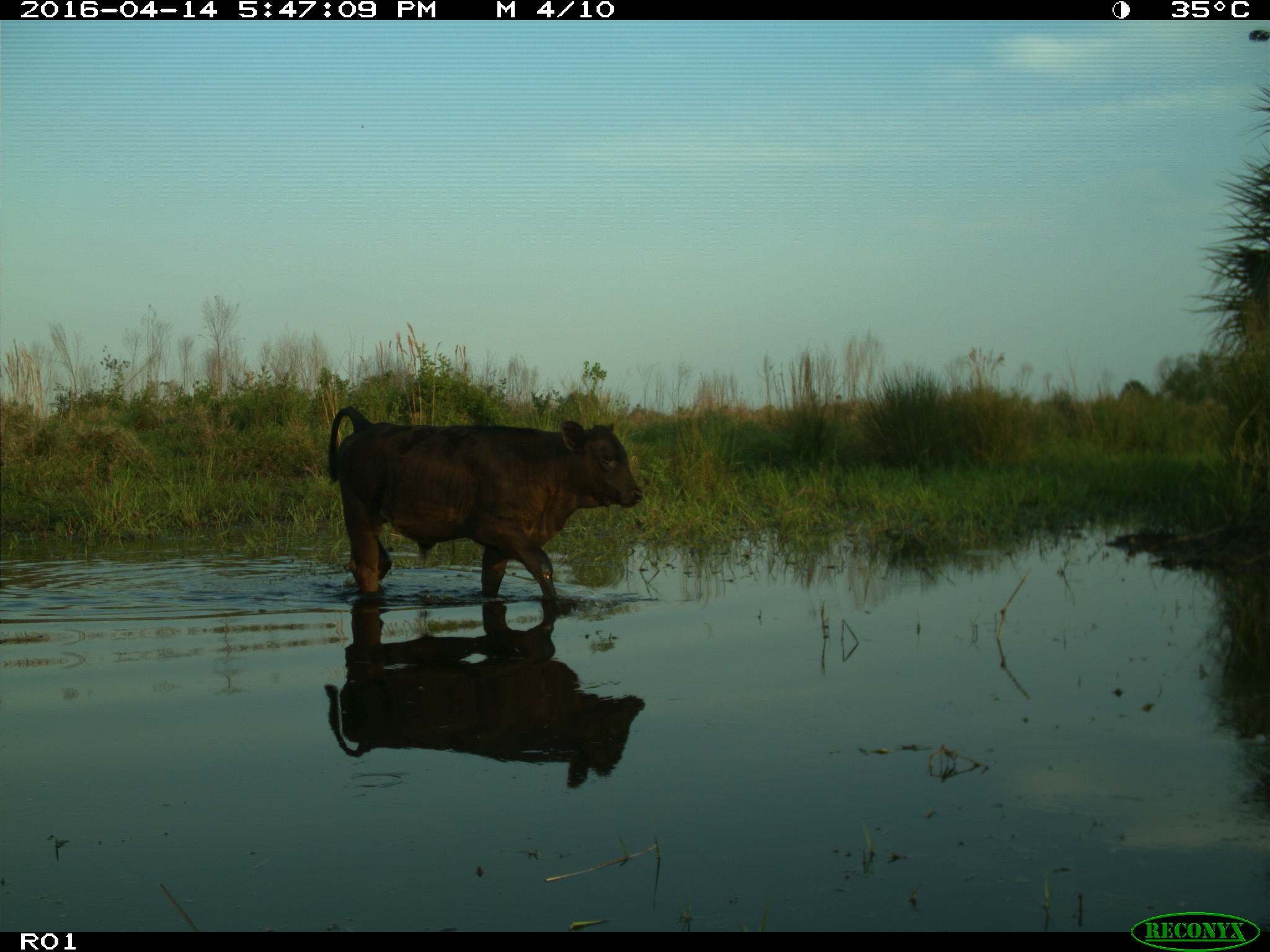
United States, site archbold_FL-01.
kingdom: Animalia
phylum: Chordata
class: Mammalia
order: Artiodactyla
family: Bovidae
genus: Bos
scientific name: Bos taurus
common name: domestic cow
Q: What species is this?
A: Bos taurus (domestic cow).